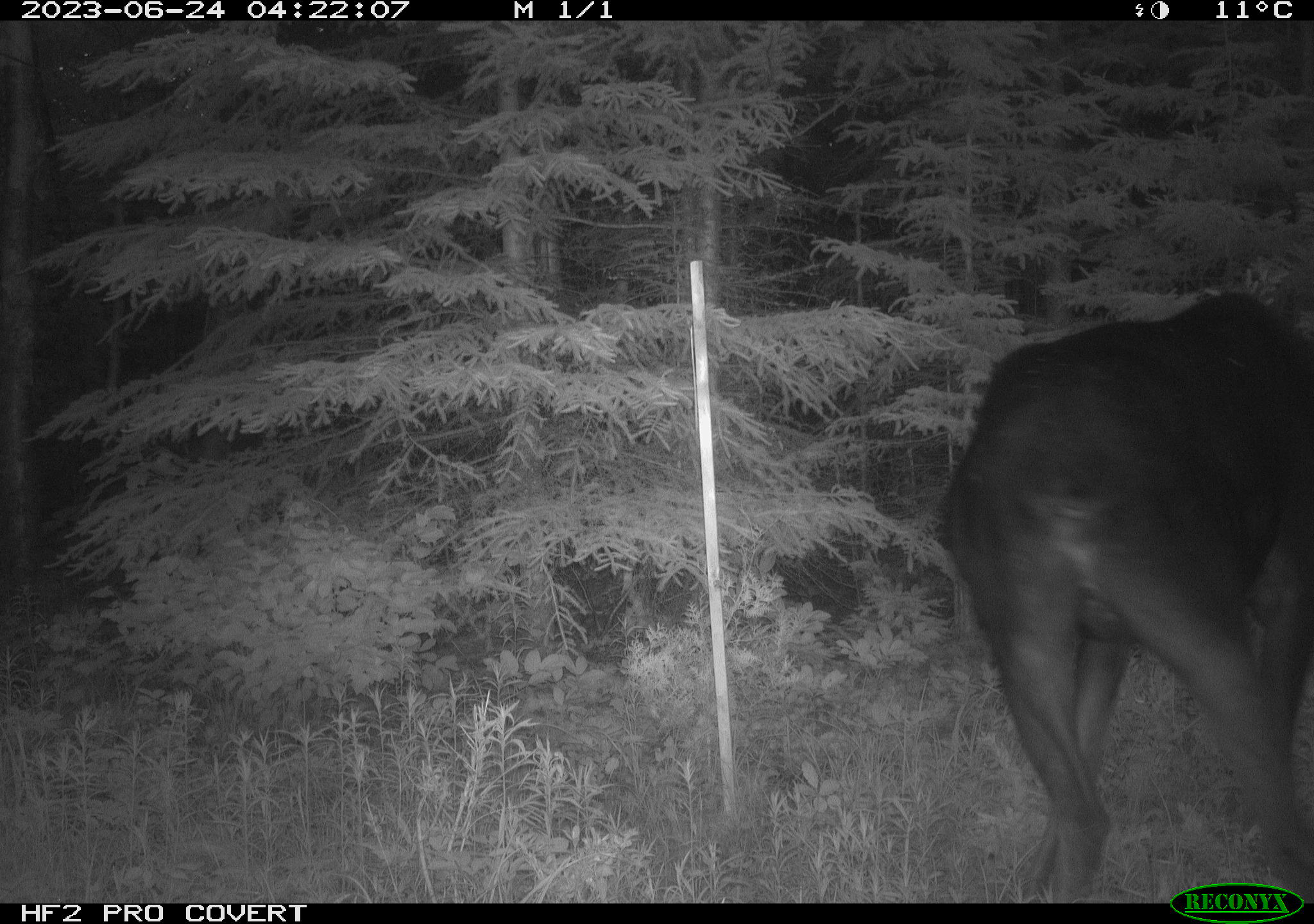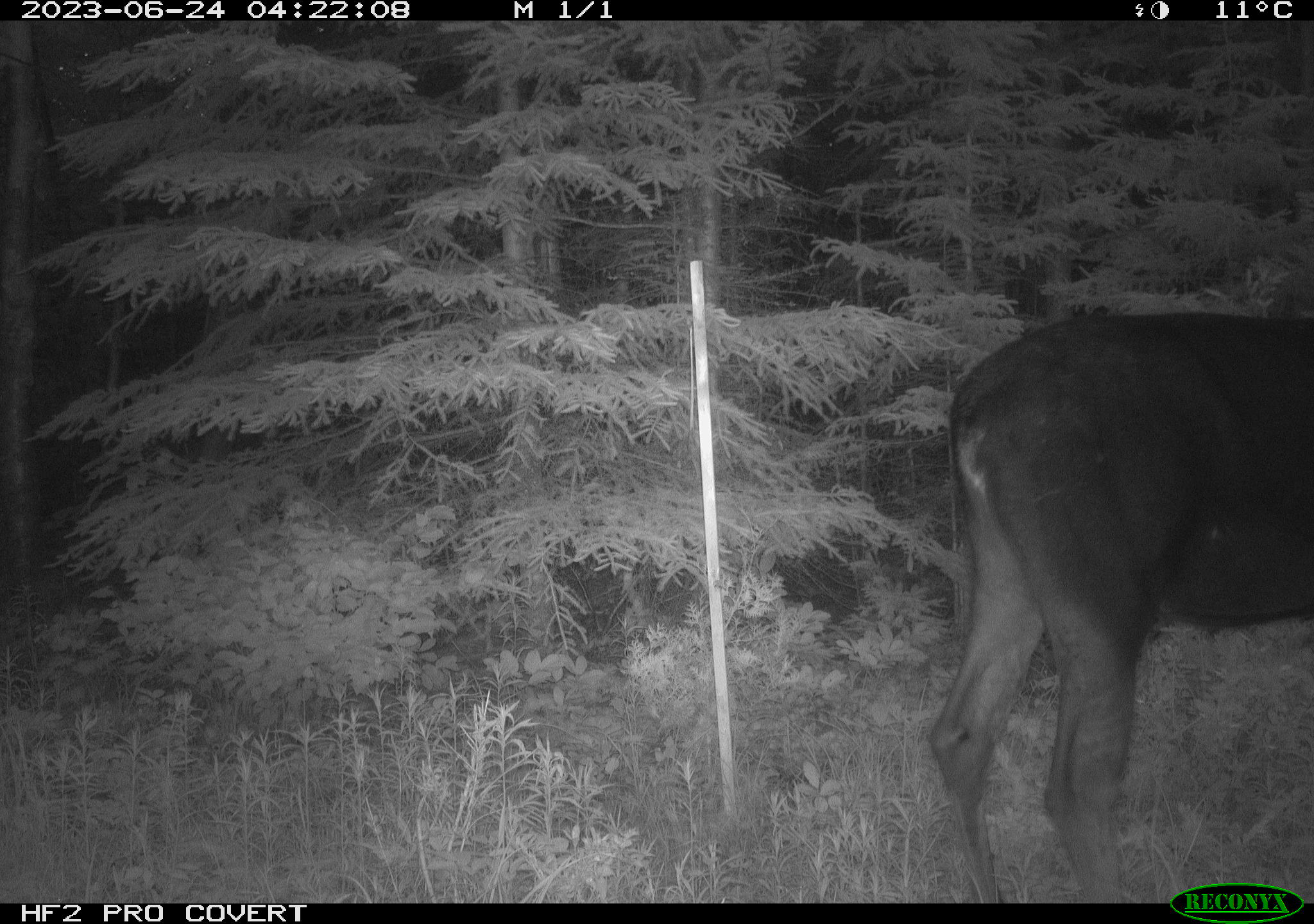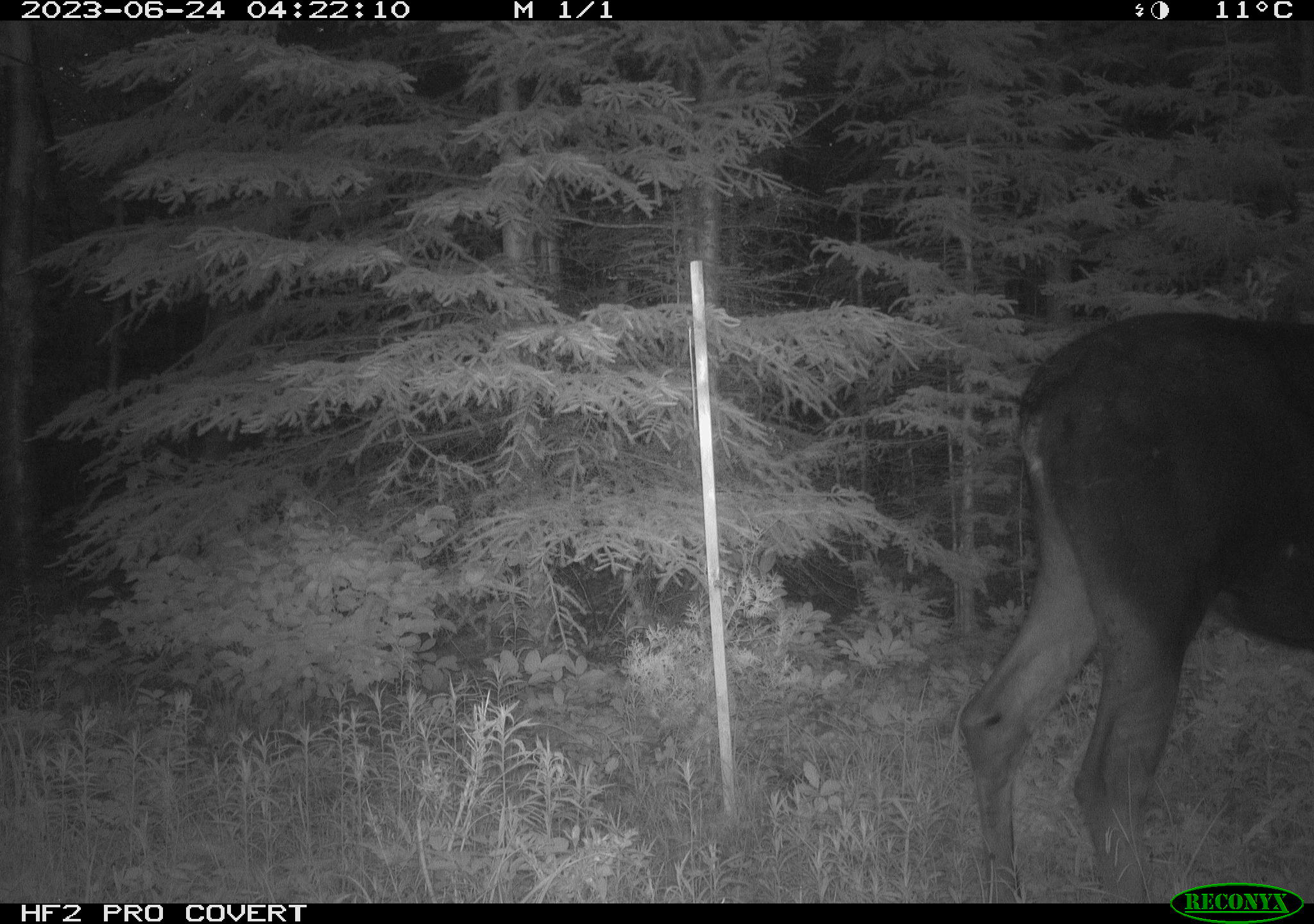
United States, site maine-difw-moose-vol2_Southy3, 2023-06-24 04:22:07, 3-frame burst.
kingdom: Animalia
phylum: Chordata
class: Mammalia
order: Artiodactyla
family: Cervidae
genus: Alces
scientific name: Alces alces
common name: moose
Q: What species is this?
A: Moose (Alces alces).